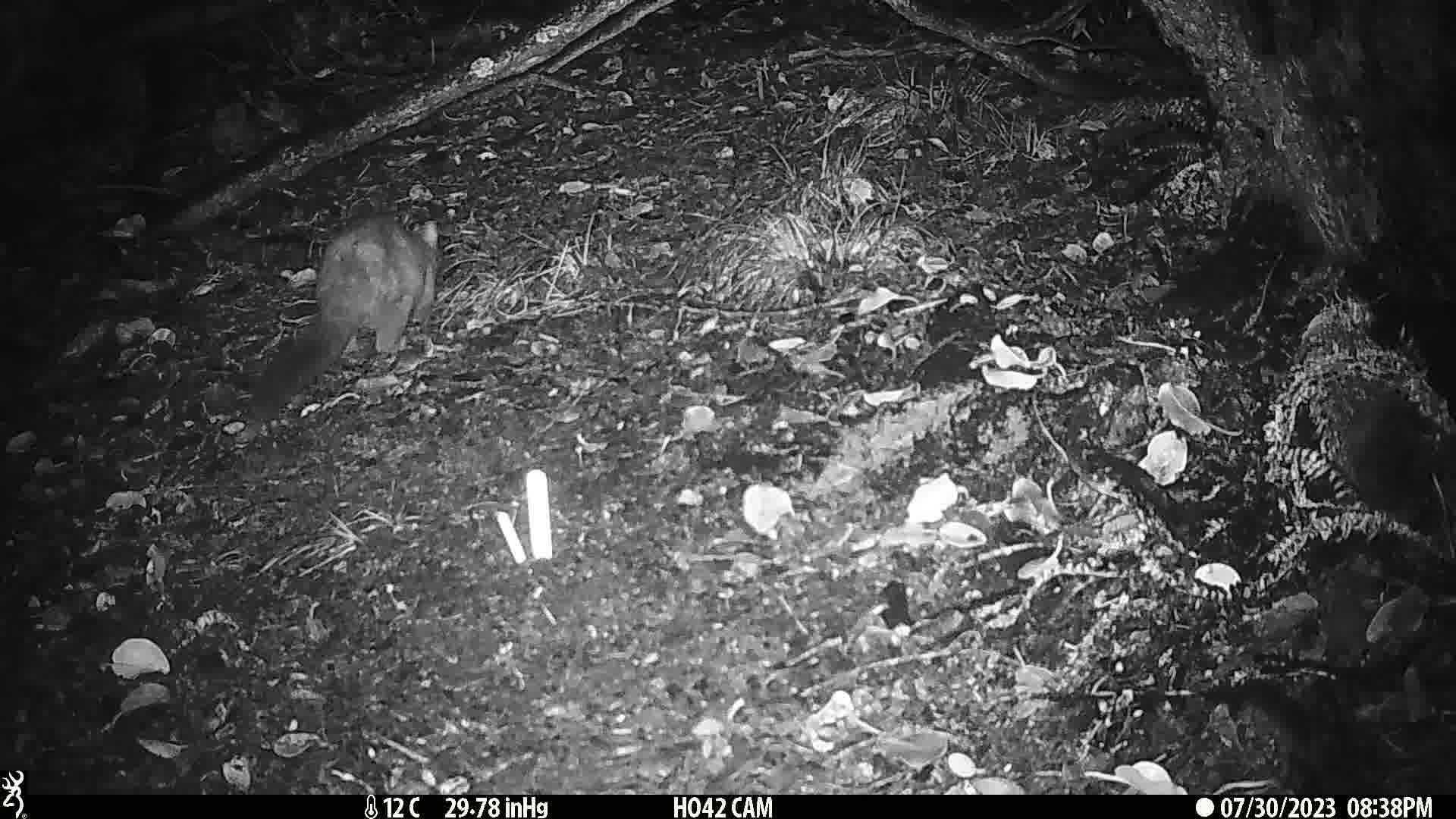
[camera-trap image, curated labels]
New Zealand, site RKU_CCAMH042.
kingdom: Animalia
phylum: Chordata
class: Mammalia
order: Diprotodontia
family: Phalangeridae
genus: Trichosurus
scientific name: Trichosurus vulpecula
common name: common brushtail possum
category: possum